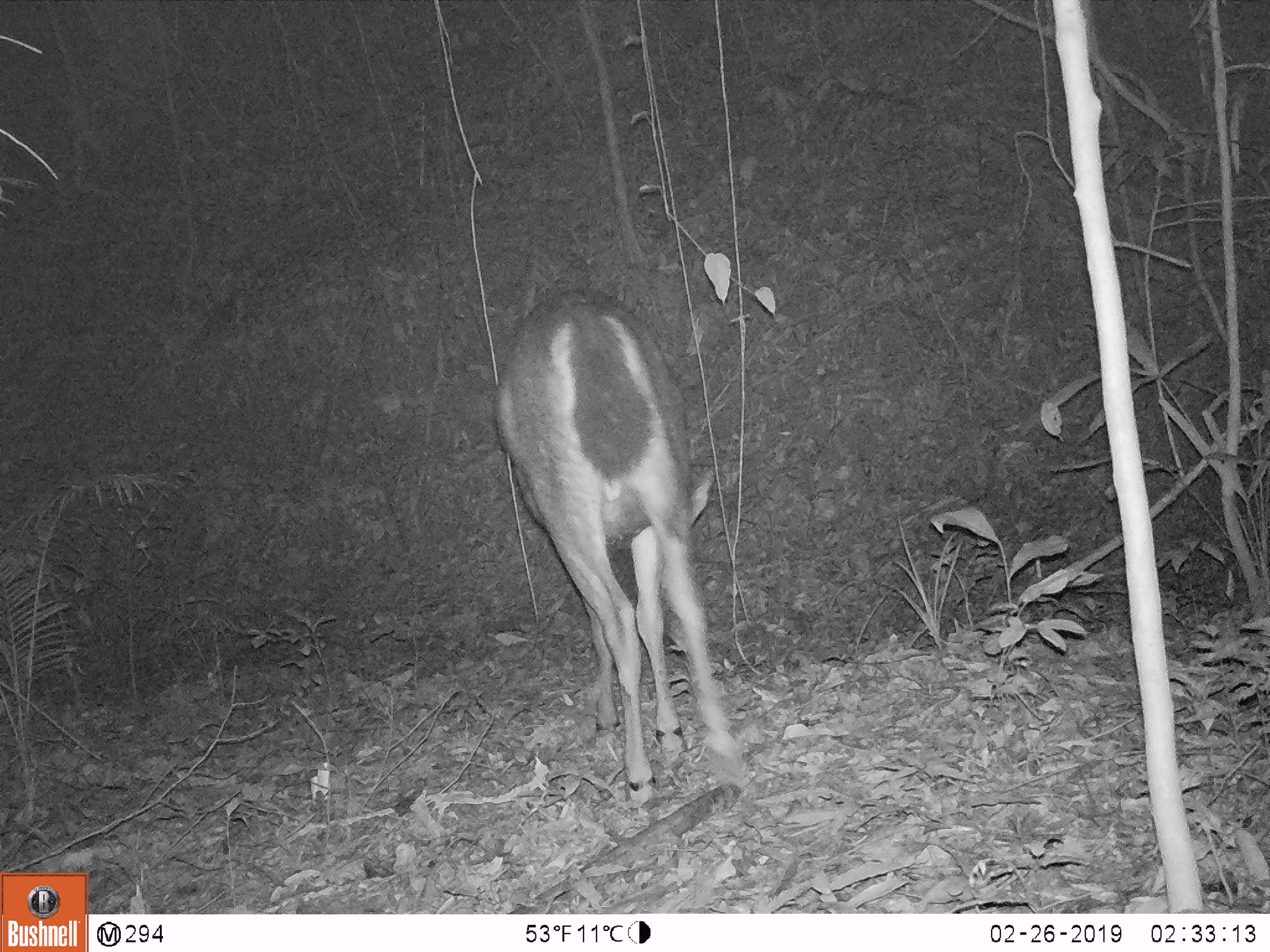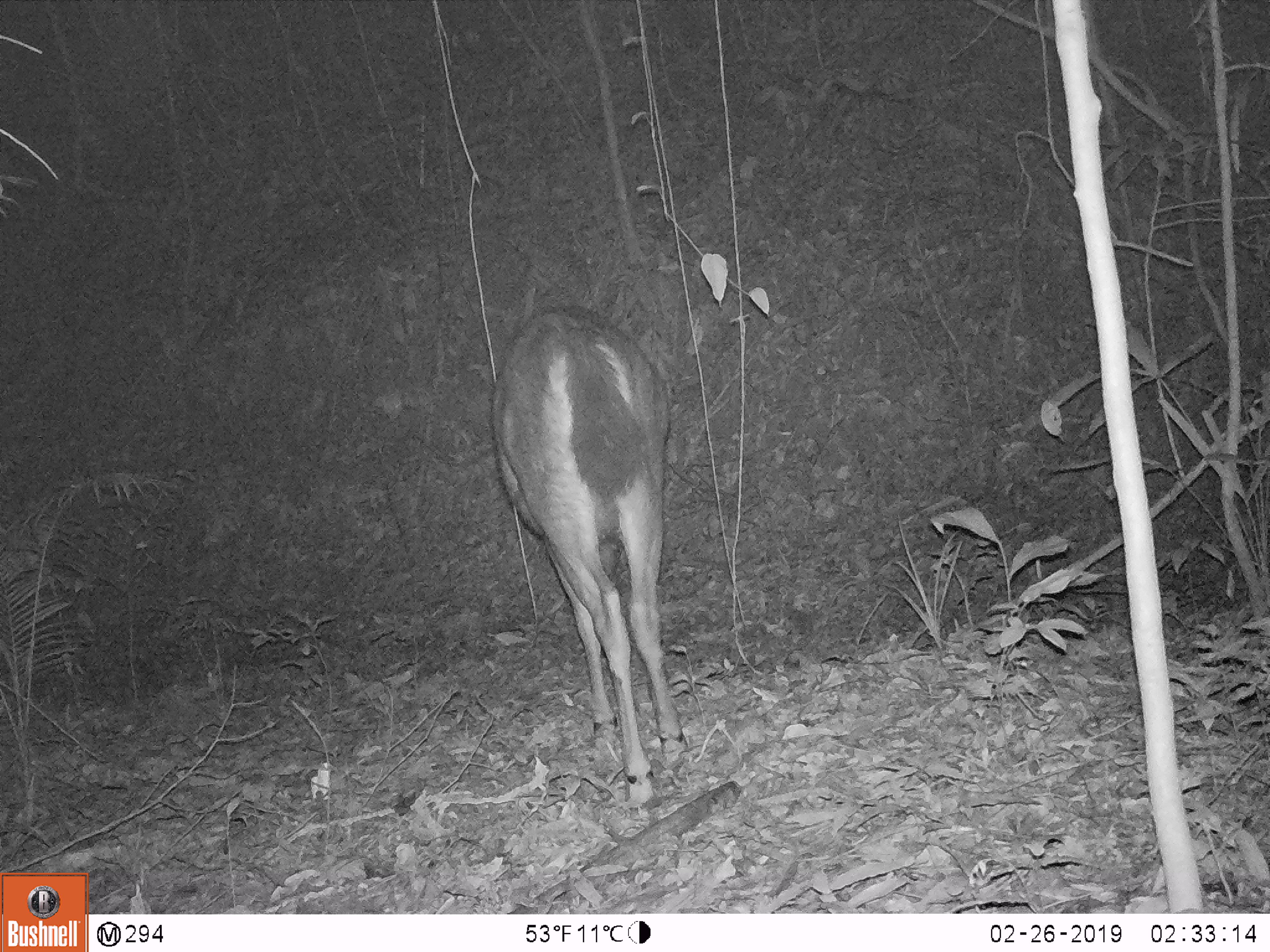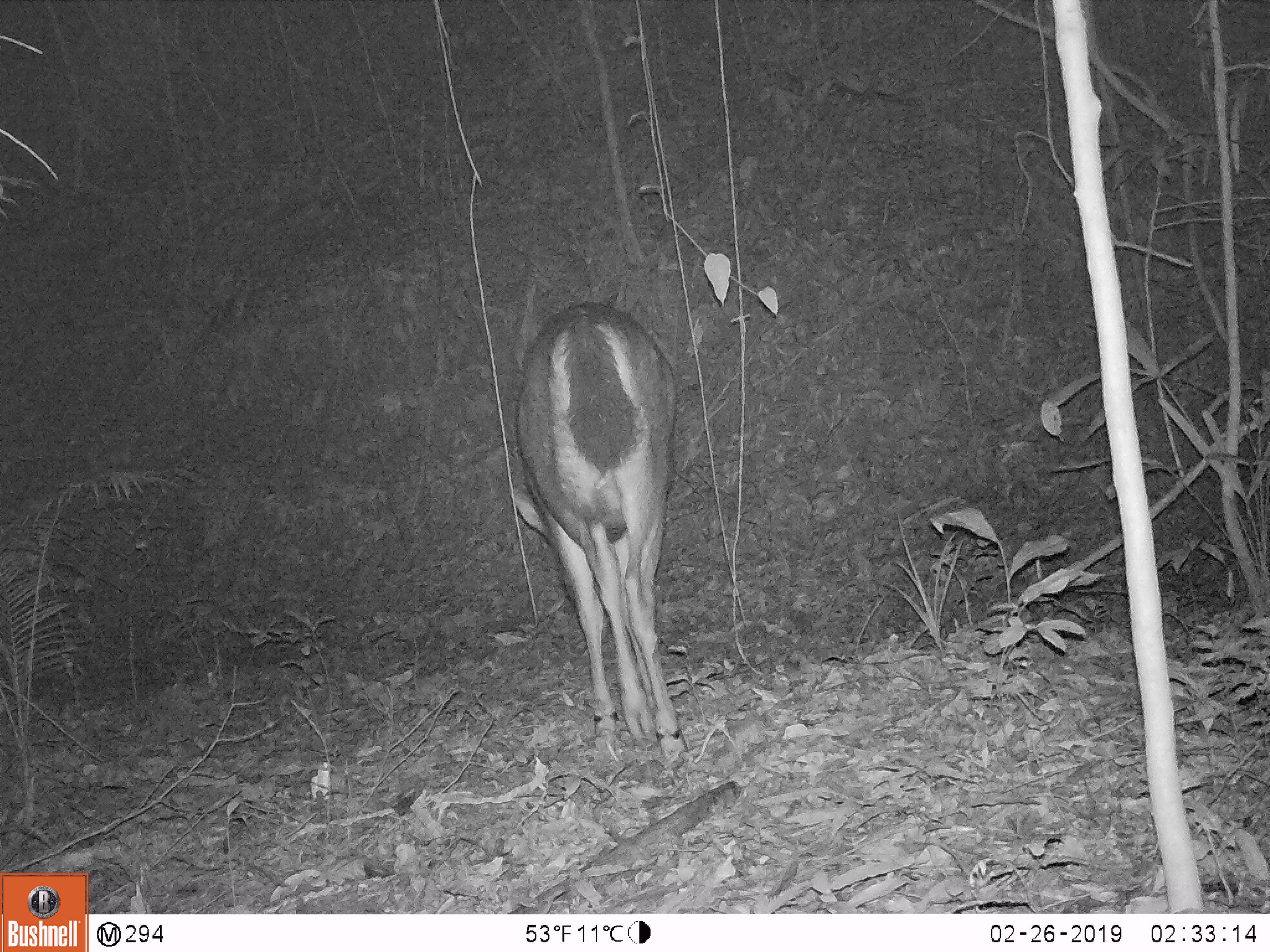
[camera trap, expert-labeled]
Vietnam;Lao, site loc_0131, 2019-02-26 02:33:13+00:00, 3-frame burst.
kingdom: Animalia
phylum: Chordata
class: Mammalia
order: Artiodactyla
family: Cervidae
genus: Rusa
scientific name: Rusa unicolor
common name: sambar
Sambar (Rusa unicolor). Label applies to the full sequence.